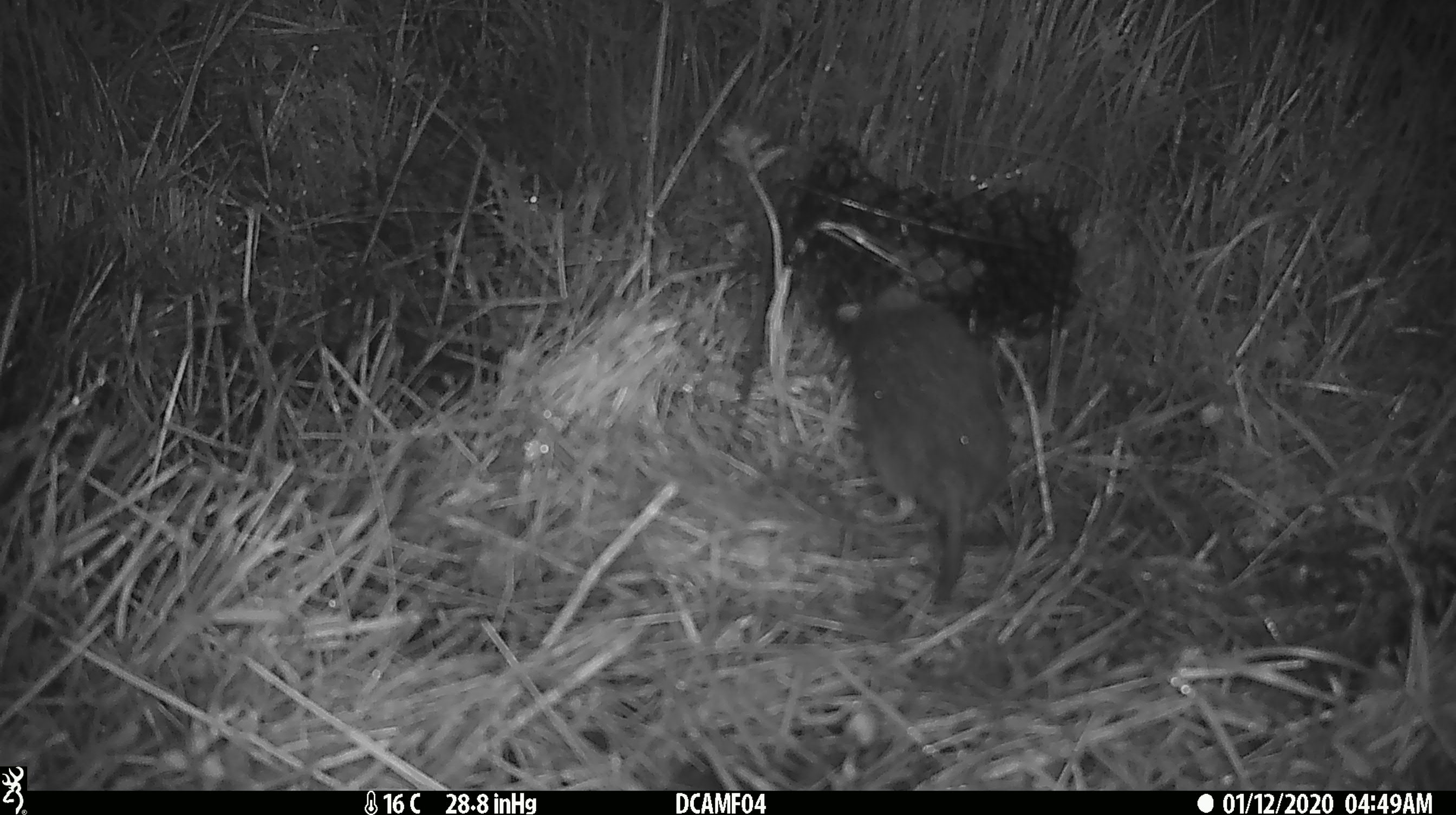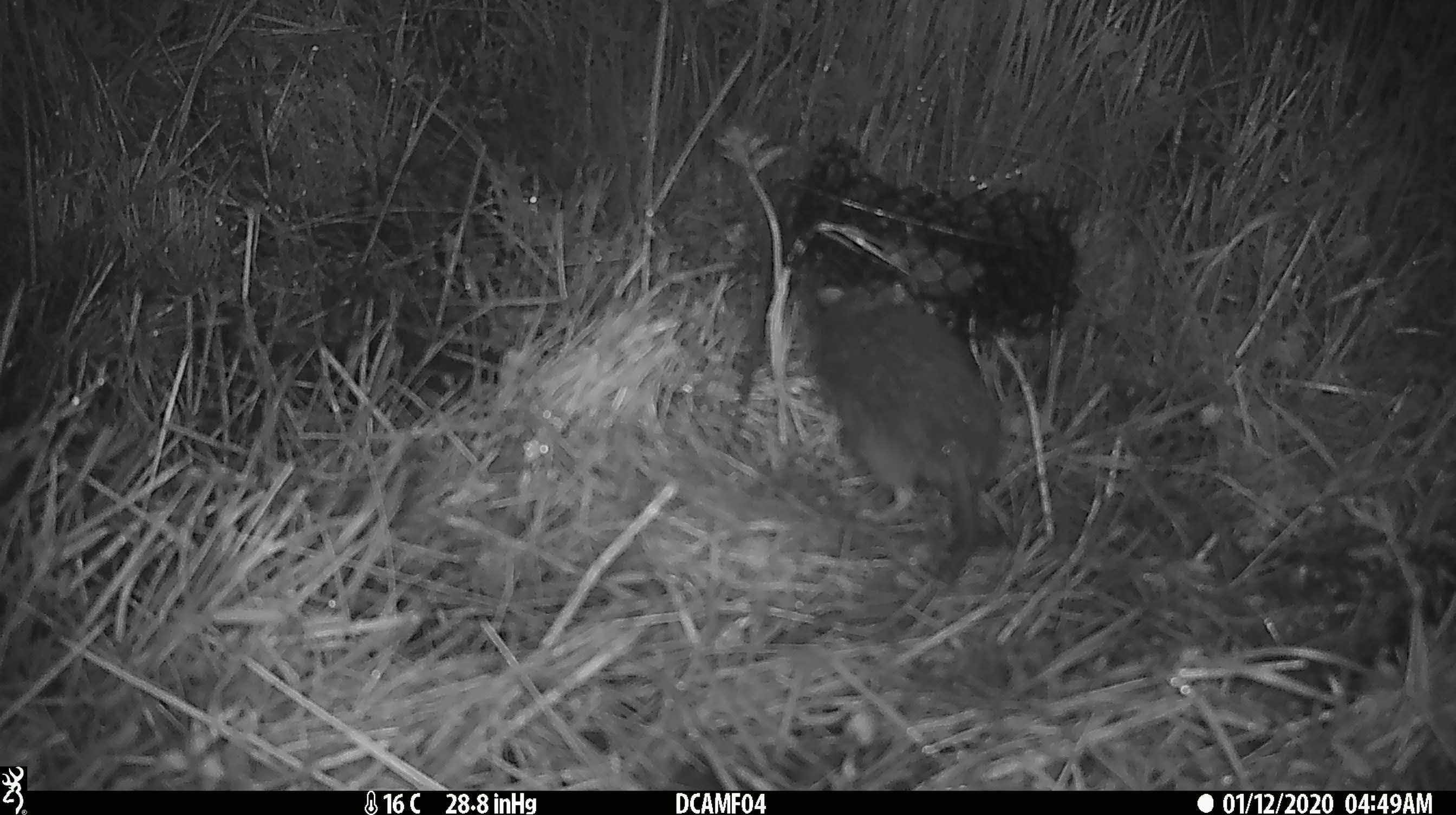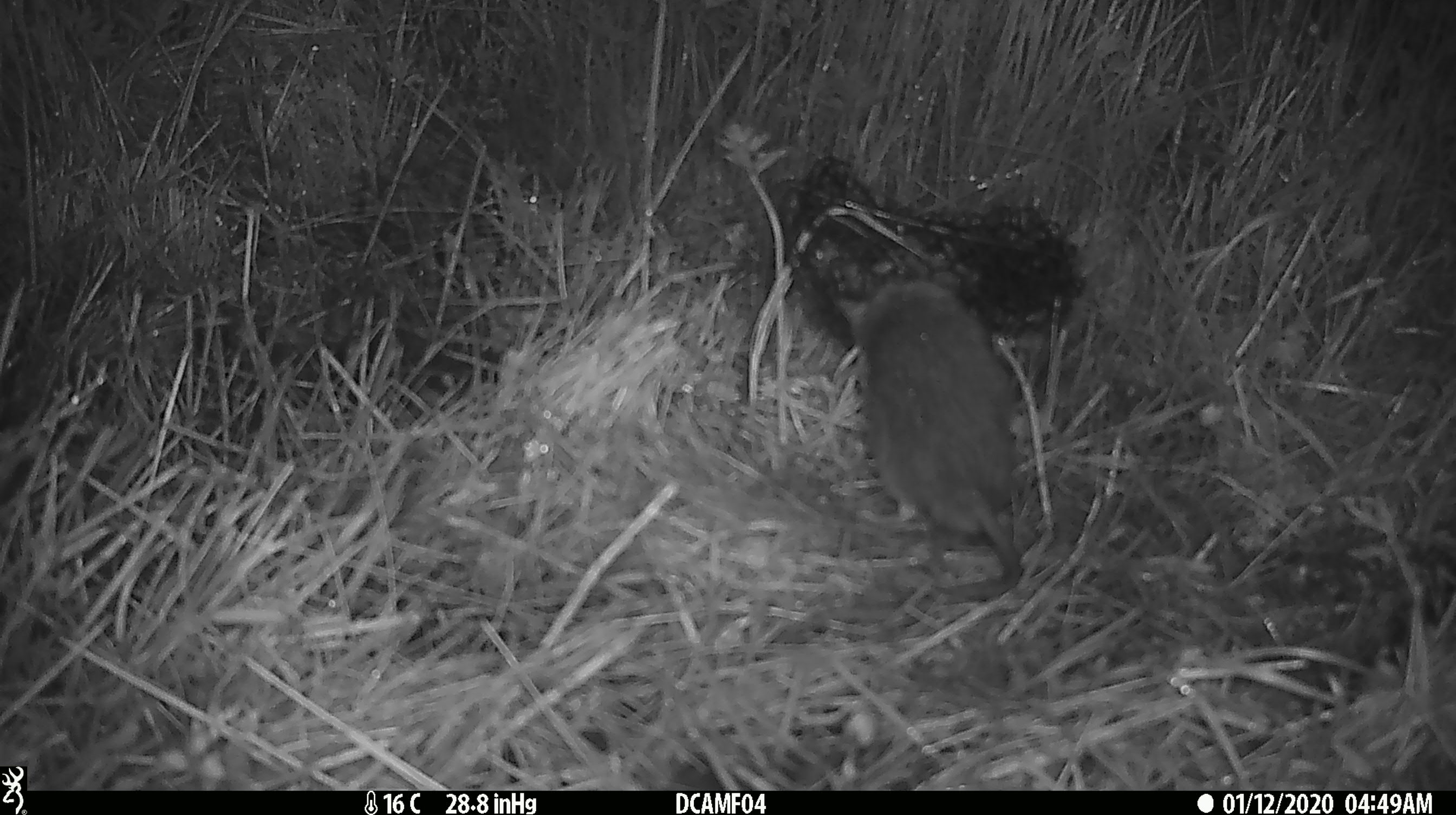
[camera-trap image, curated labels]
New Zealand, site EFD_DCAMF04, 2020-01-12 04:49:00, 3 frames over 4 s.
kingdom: Animalia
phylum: Chordata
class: Mammalia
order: Rodentia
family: Muridae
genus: Rattus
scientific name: Rattus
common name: rat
Rat (Rattus).